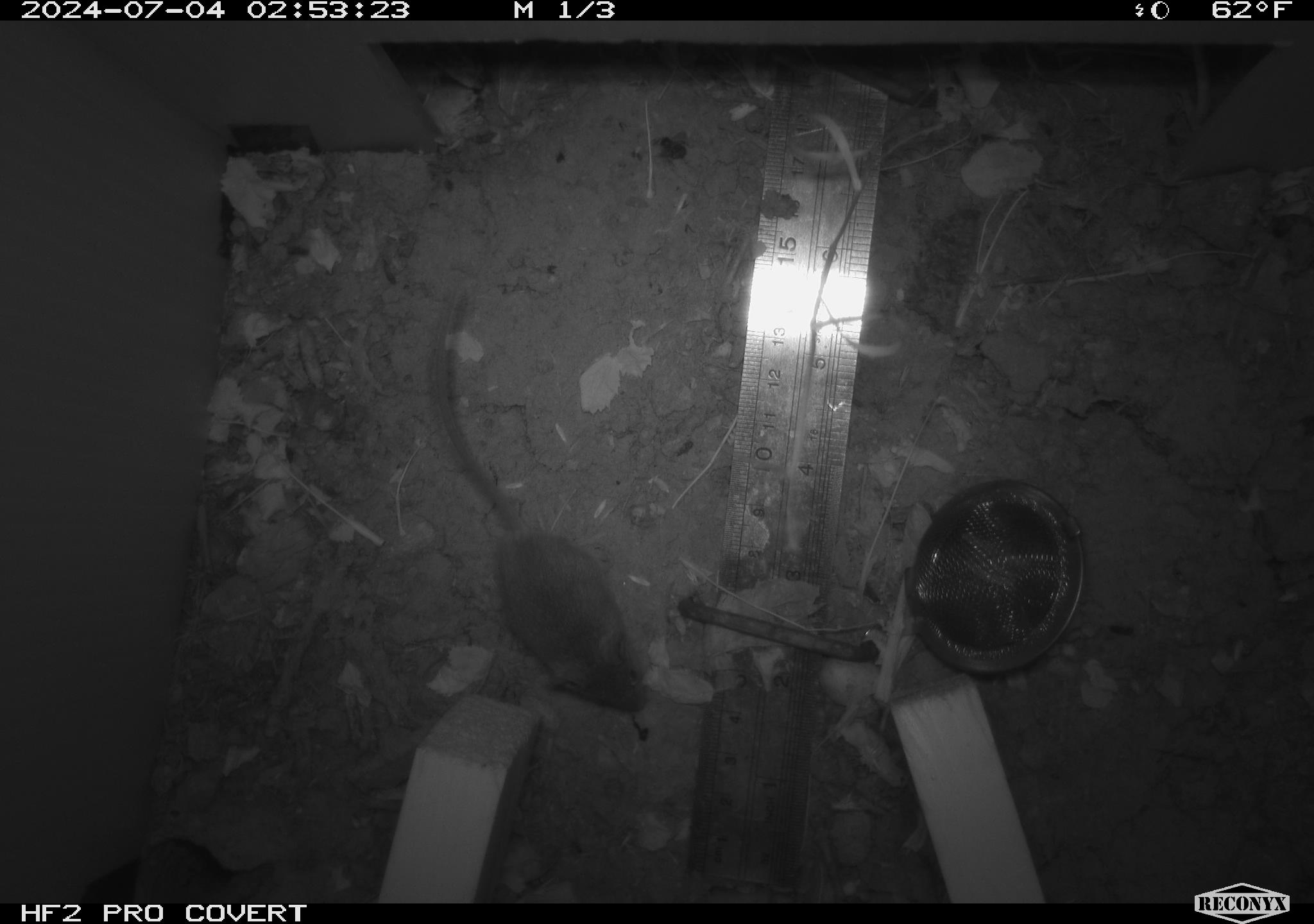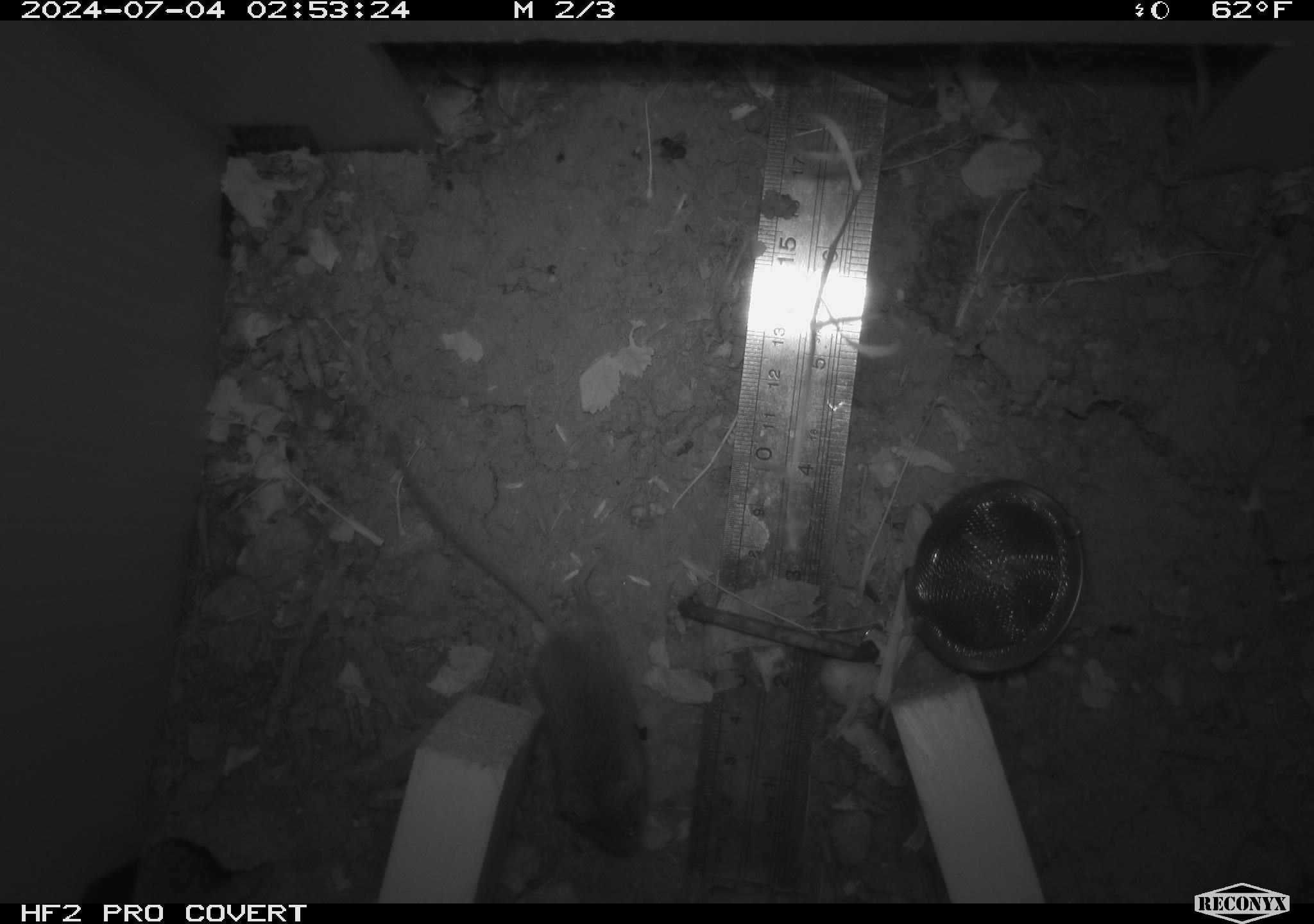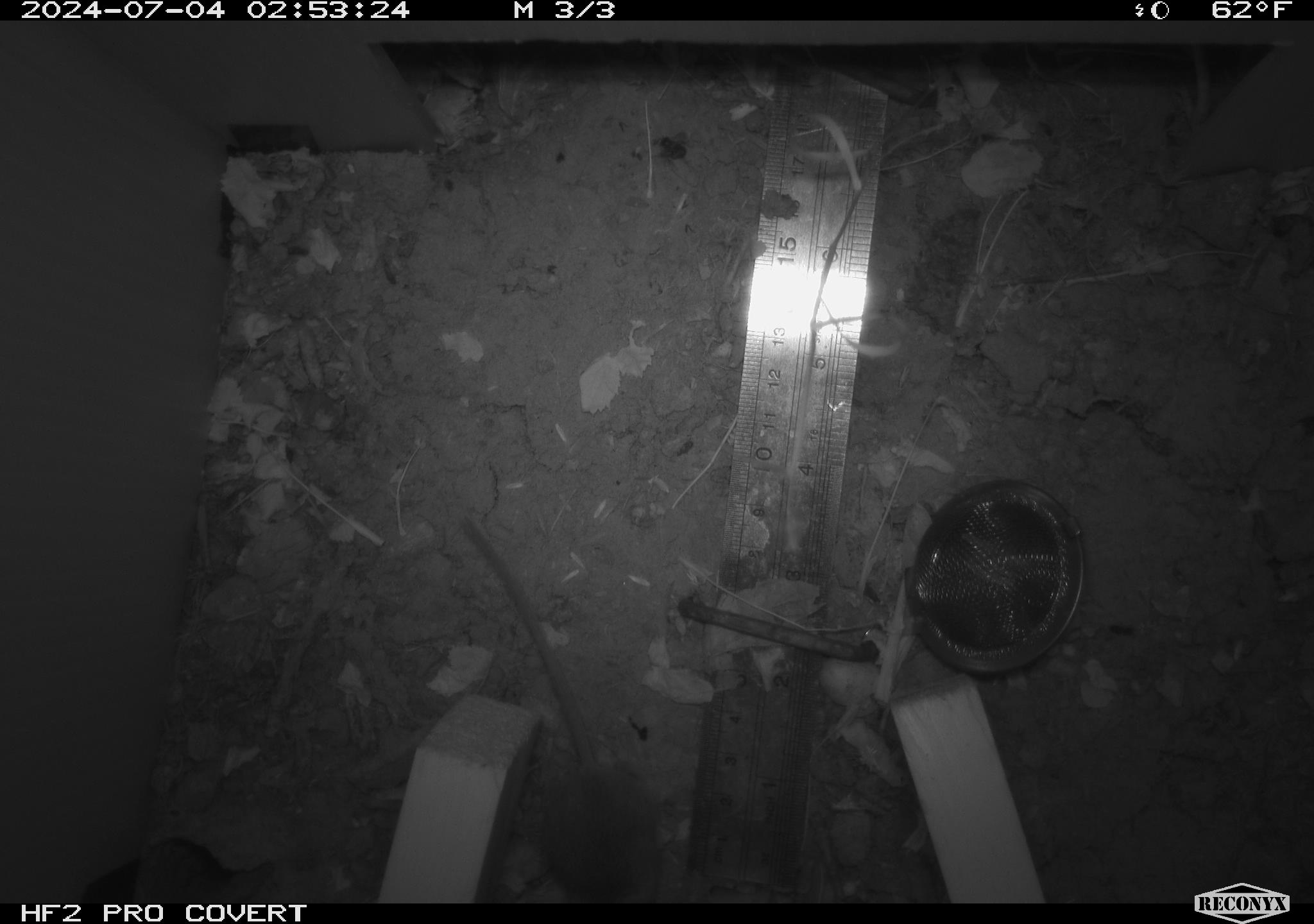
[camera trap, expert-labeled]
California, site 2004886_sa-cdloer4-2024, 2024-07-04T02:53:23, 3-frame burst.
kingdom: Animalia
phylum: Chordata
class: Mammalia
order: Rodentia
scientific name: Rodentia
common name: rodent